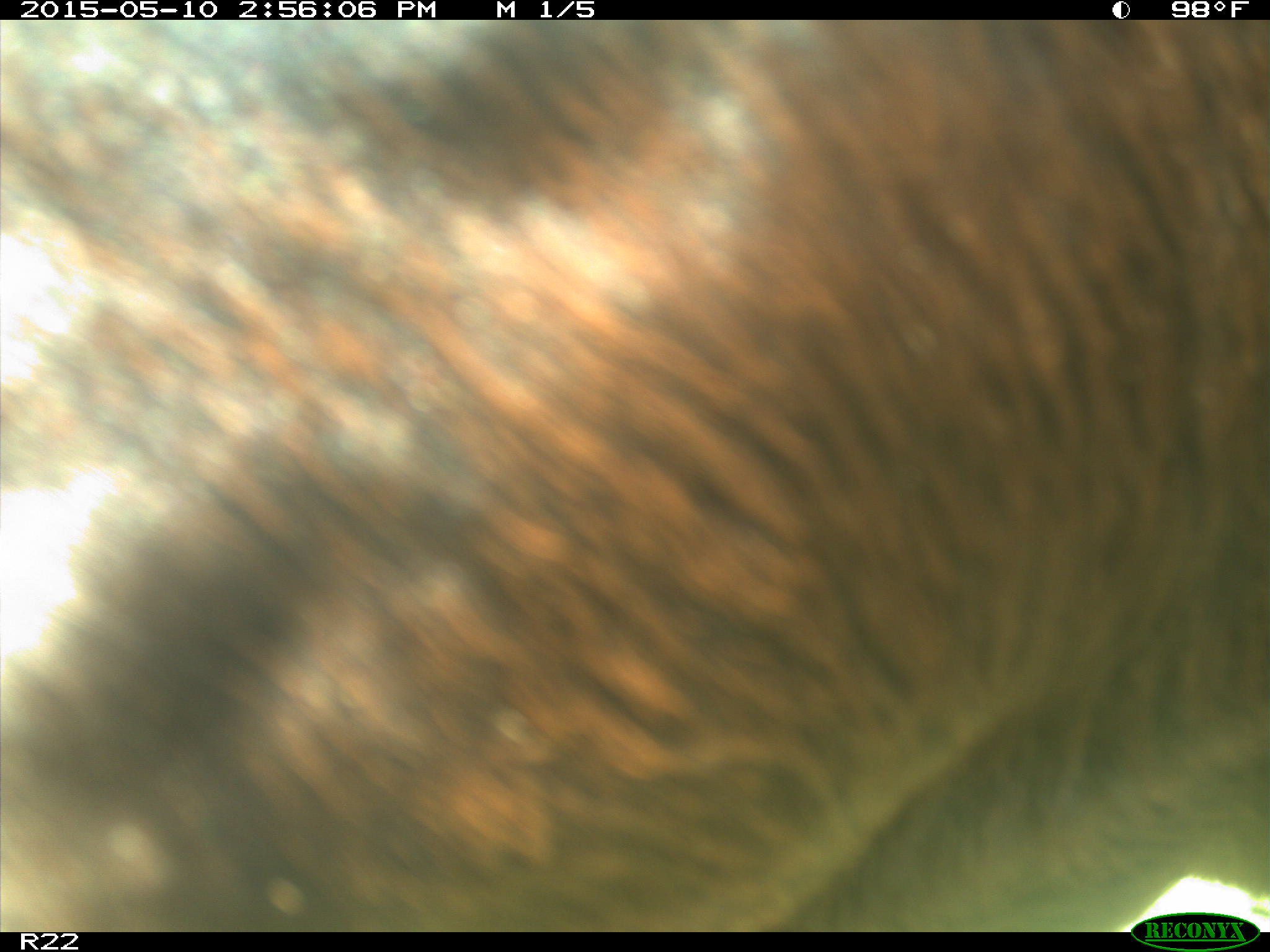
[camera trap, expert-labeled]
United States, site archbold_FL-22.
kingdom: Animalia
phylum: Chordata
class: Mammalia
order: Artiodactyla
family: Bovidae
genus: Bos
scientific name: Bos taurus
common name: domestic cow